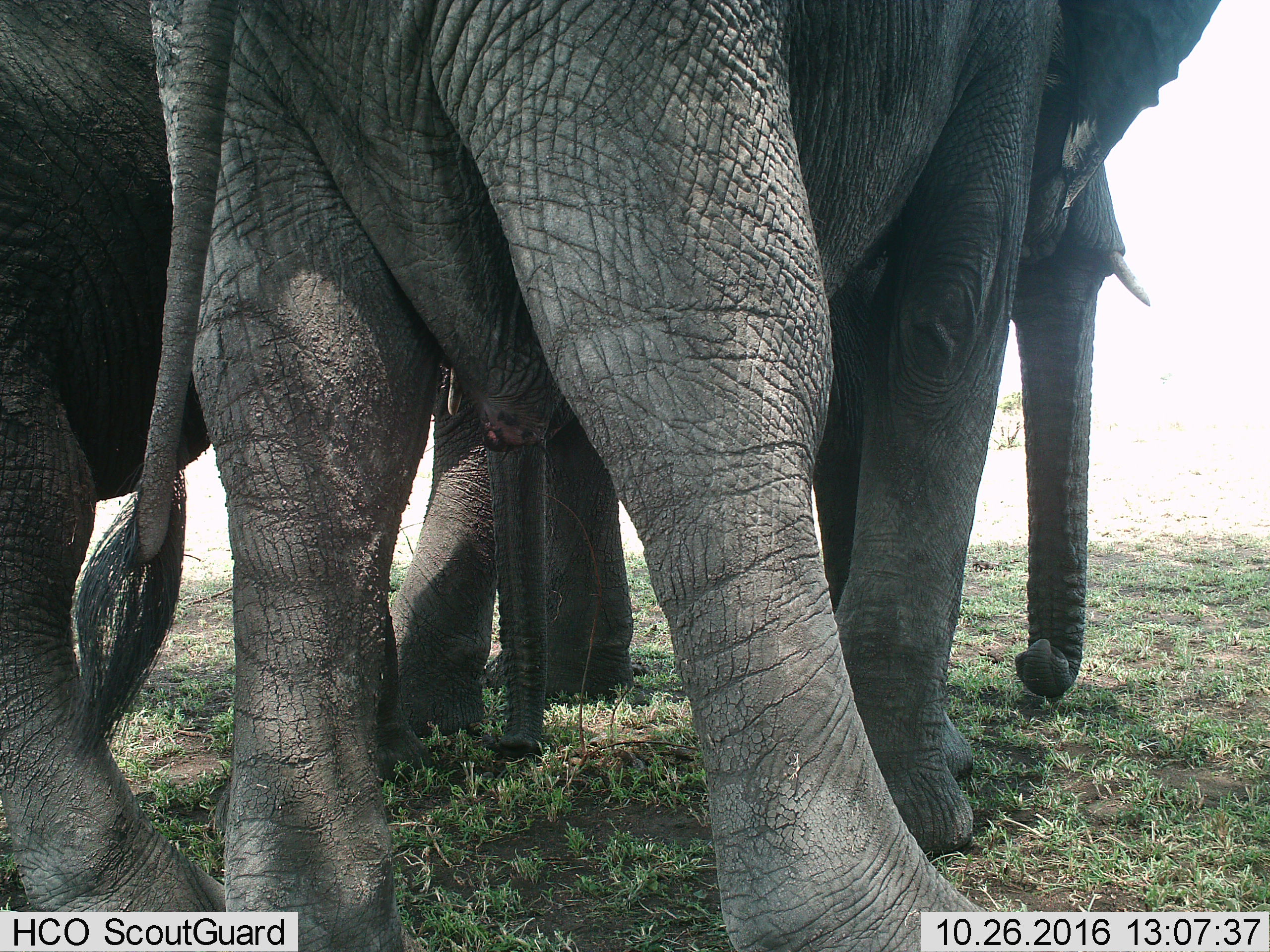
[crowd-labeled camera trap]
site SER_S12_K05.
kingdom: Animalia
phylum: Chordata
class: Mammalia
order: Proboscidea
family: Elephantidae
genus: Loxodonta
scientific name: Loxodonta africana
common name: african bush elephant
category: elephant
Elephant (african bush elephant) (Loxodonta africana), count 2. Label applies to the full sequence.